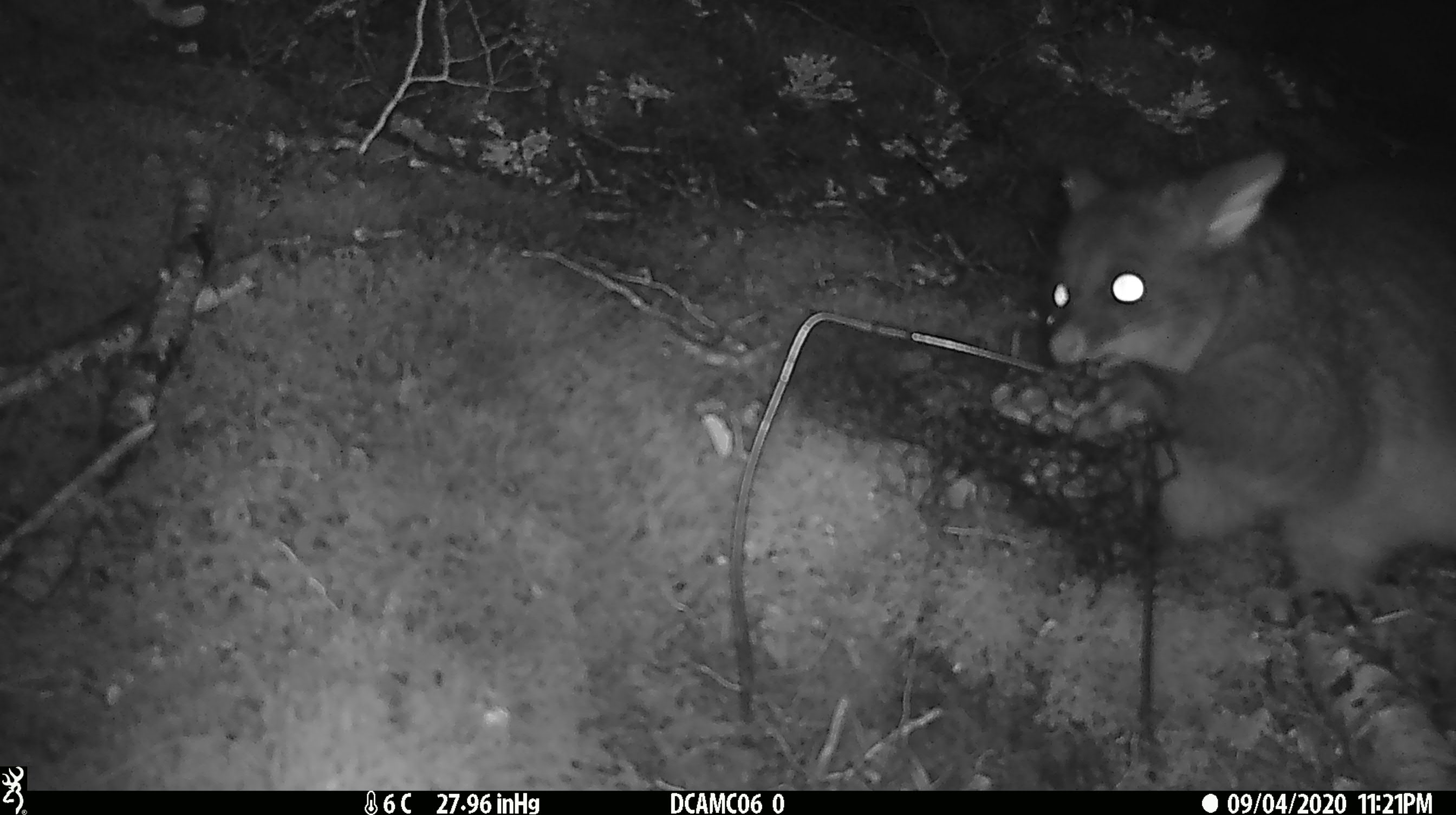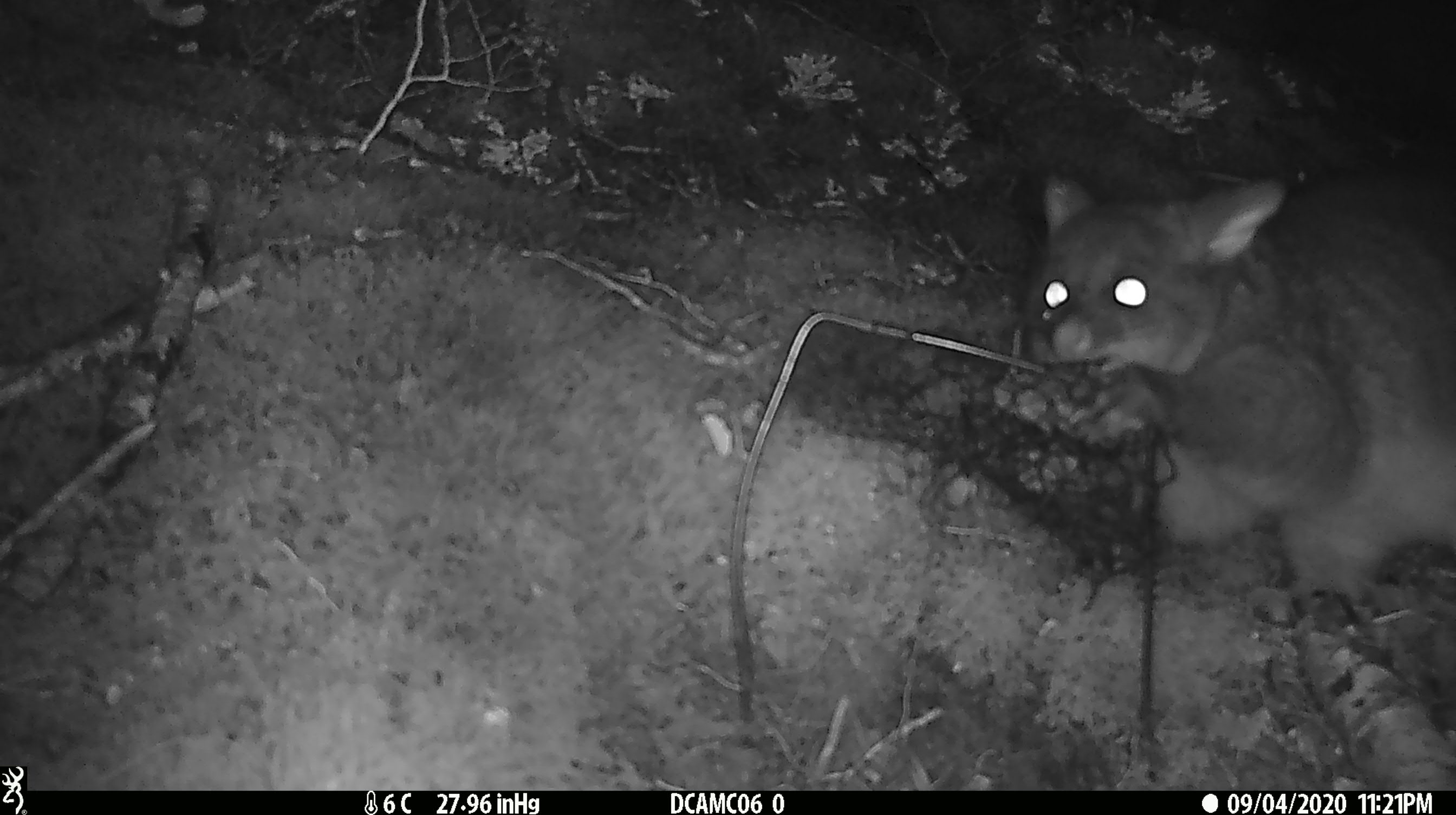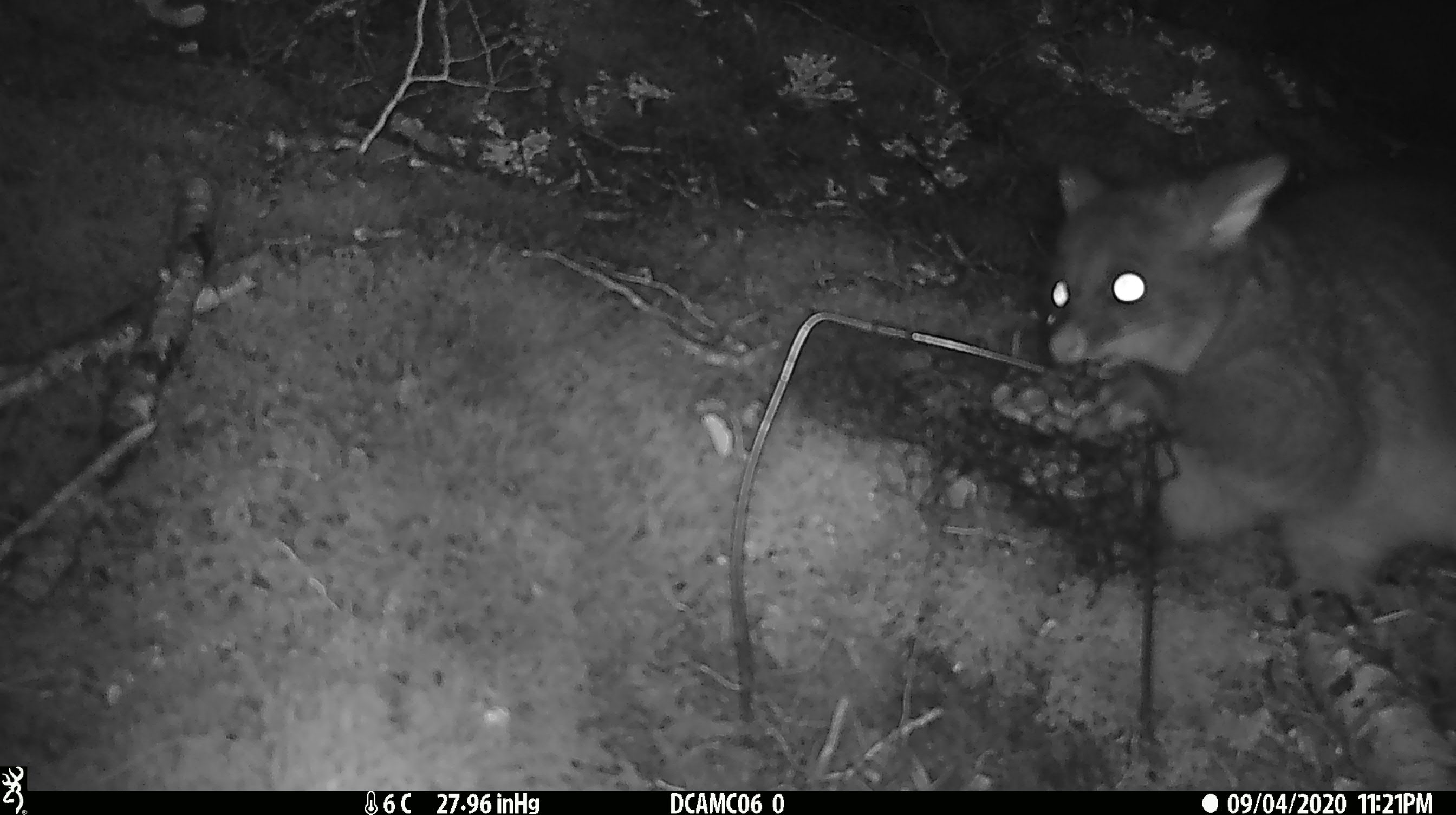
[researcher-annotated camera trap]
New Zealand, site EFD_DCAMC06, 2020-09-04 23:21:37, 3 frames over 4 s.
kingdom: Animalia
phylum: Chordata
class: Mammalia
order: Diprotodontia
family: Phalangeridae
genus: Trichosurus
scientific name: Trichosurus vulpecula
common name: common brushtail possum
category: possum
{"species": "possum (common brushtail possum) (Trichosurus vulpecula)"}